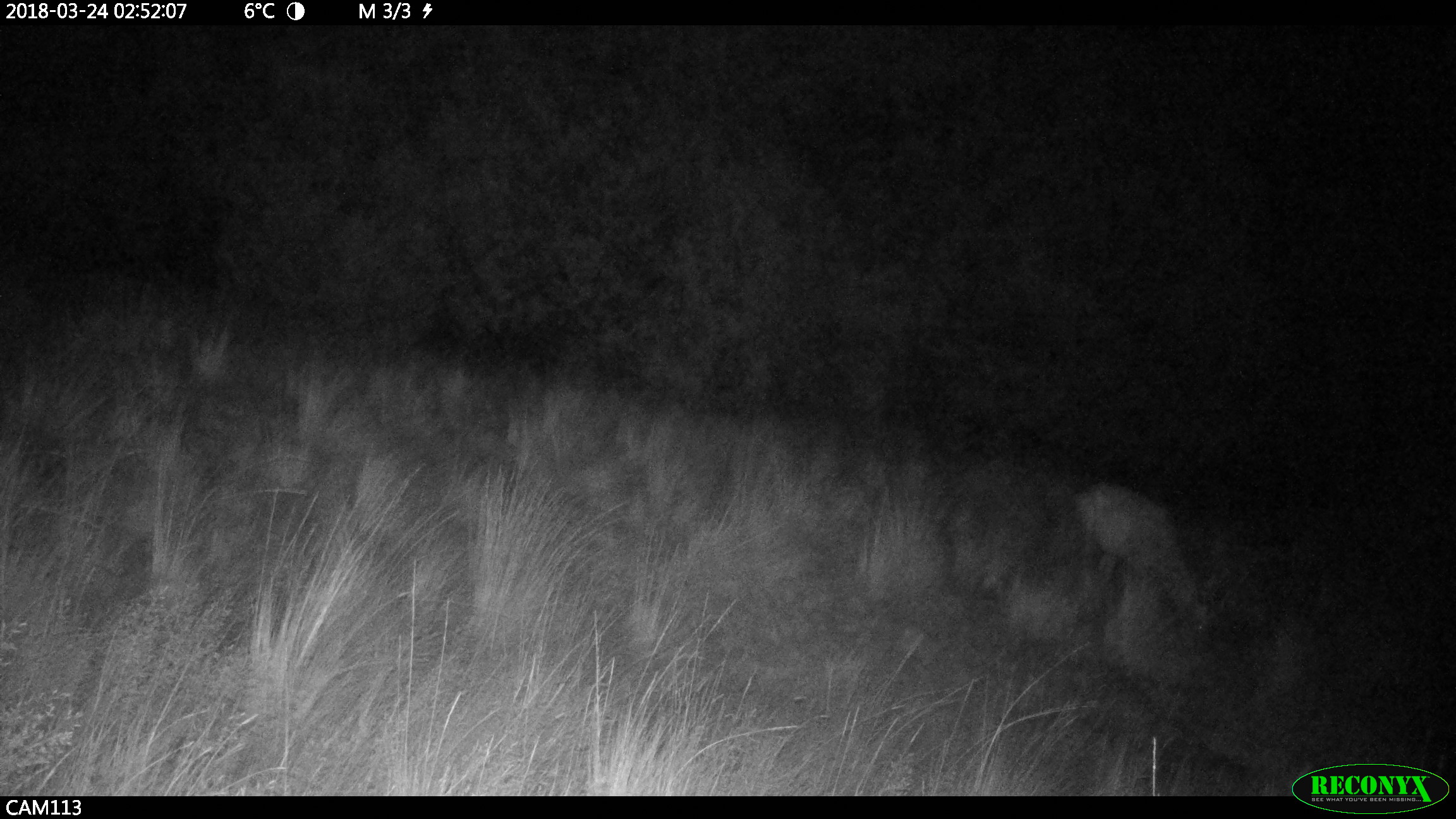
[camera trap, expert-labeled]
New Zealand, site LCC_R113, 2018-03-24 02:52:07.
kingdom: Animalia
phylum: Chordata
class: Mammalia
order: Artiodactyla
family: Cervidae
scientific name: Cervidae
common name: deer